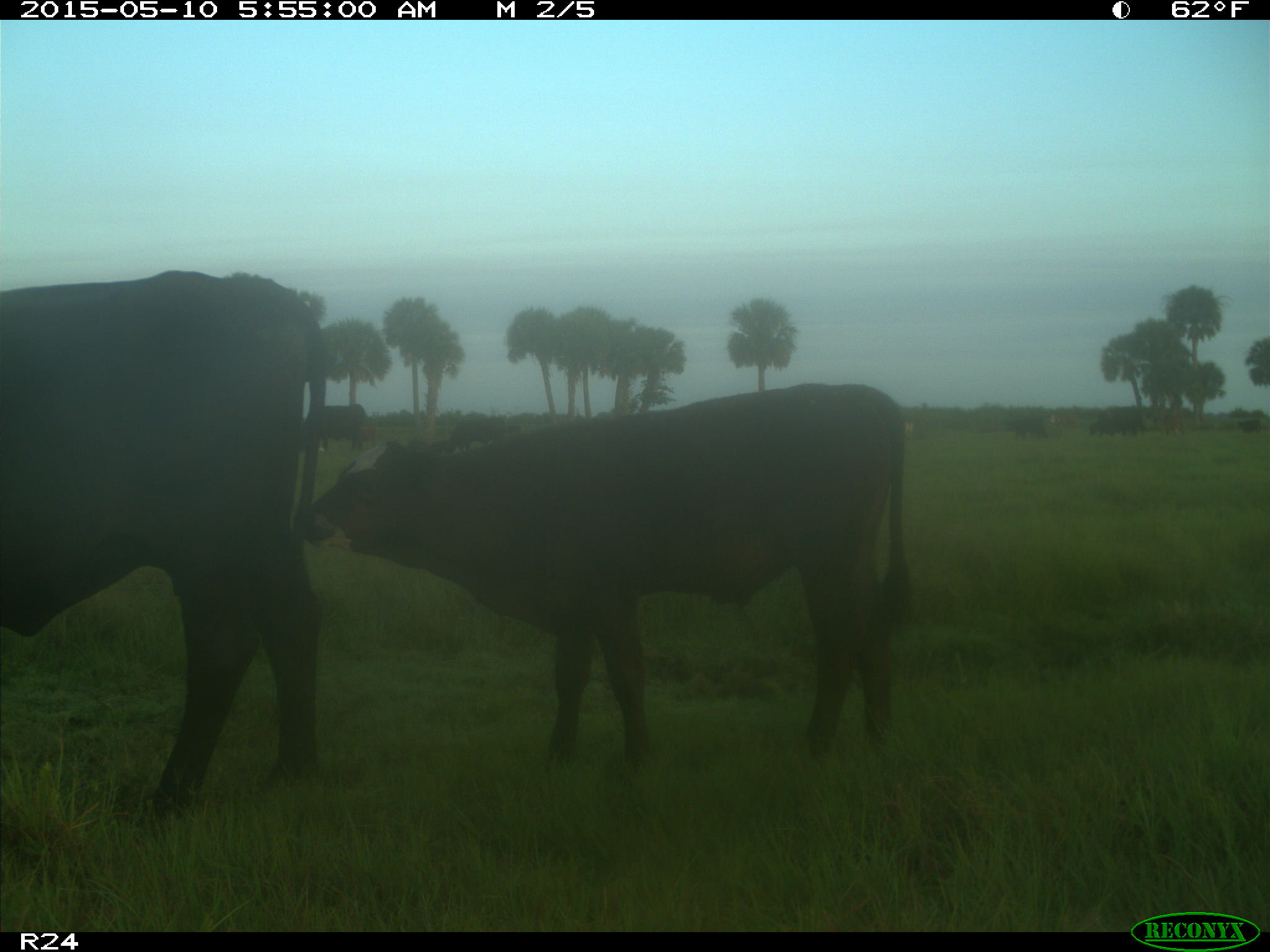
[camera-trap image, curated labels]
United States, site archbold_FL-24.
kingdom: Animalia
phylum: Chordata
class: Mammalia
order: Artiodactyla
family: Bovidae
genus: Bos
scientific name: Bos taurus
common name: domestic cow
Bos taurus (domestic cow).